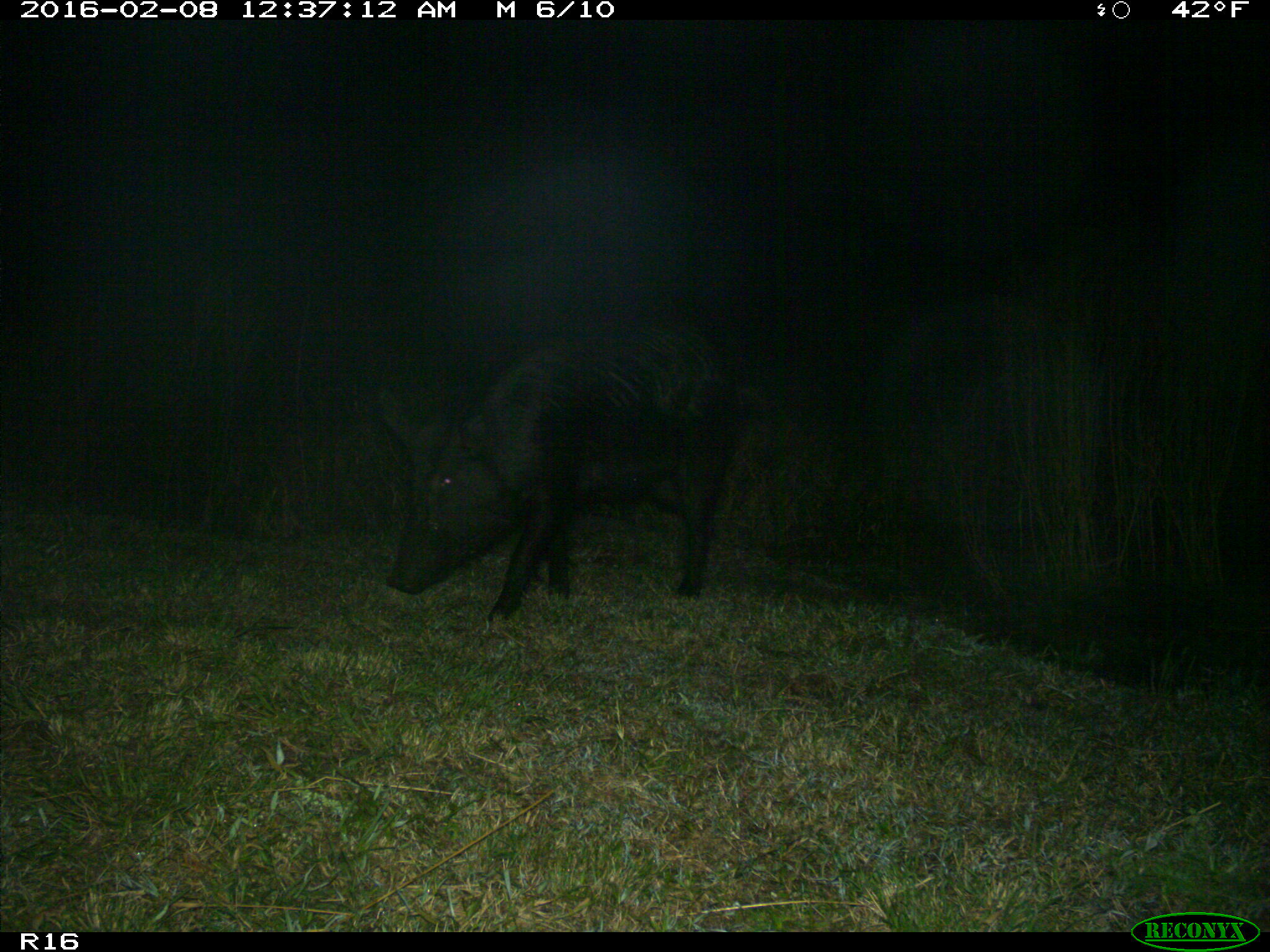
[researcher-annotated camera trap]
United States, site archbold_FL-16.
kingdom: Animalia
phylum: Chordata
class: Mammalia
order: Artiodactyla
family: Suidae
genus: Sus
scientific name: Sus scrofa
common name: wild boar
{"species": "Sus scrofa (wild boar)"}